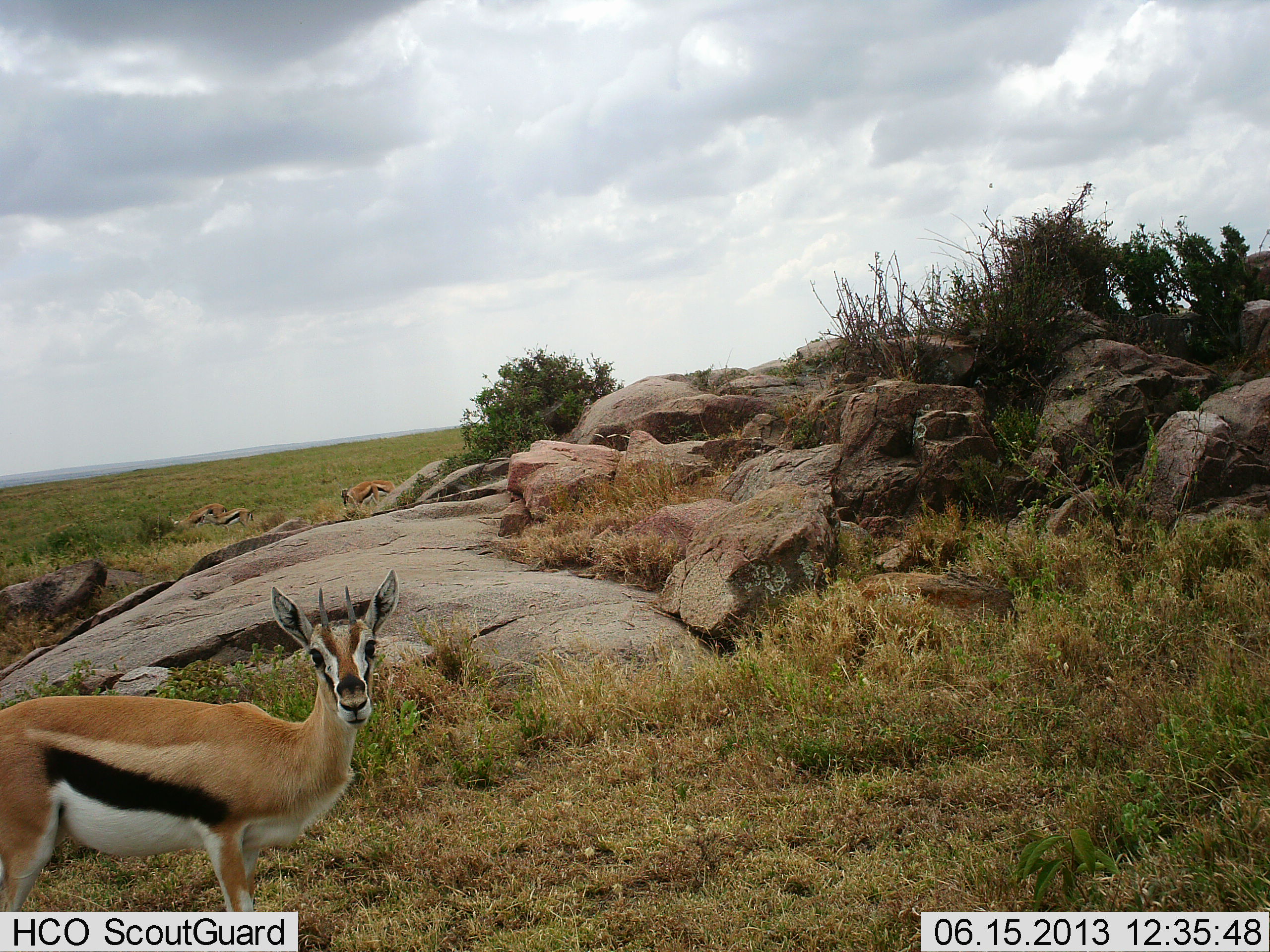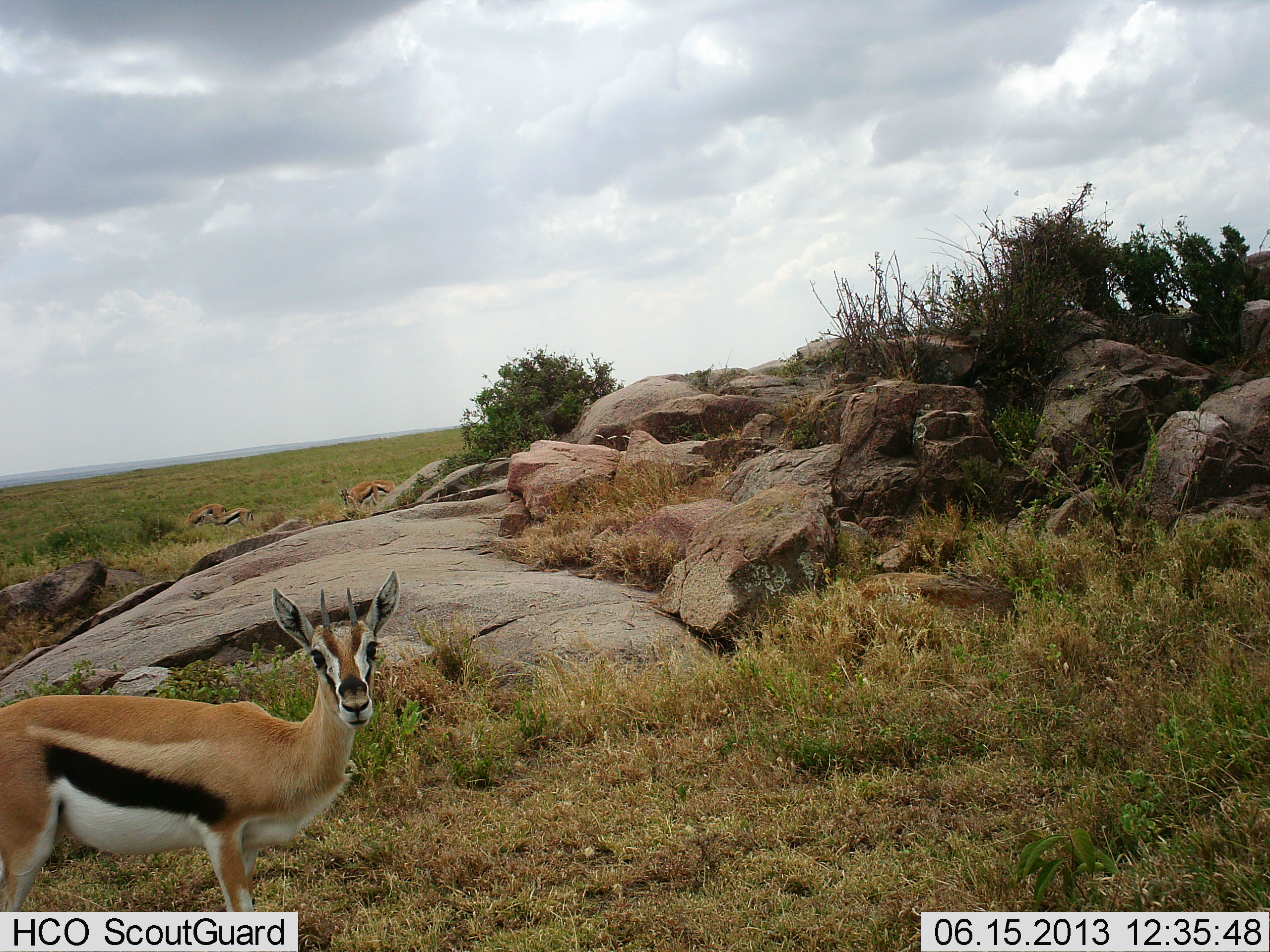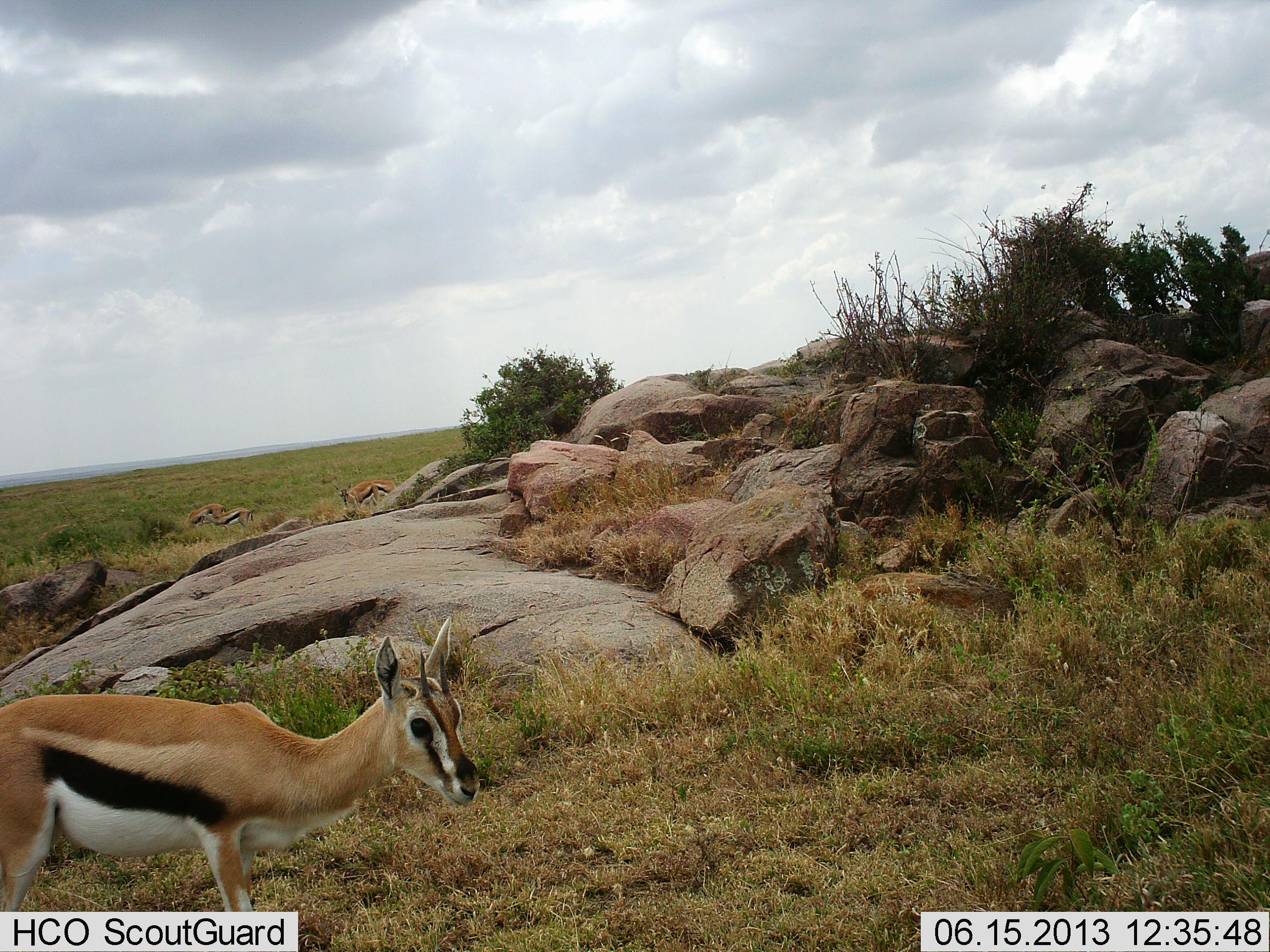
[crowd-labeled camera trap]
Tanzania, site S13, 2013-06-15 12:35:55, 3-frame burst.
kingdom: Animalia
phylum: Chordata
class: Mammalia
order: Artiodactyla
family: Bovidae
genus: Eudorcas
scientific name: Eudorcas thomsonii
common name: thomson's gazelle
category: gazellethomsons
Gazellethomsons (thomson's gazelle) (Eudorcas thomsonii), count 1. Behavior (volunteer vote fractions): standing 100%, resting 9%, moving 0%, interacting 0%. Young present (vote fraction): 5%. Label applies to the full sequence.